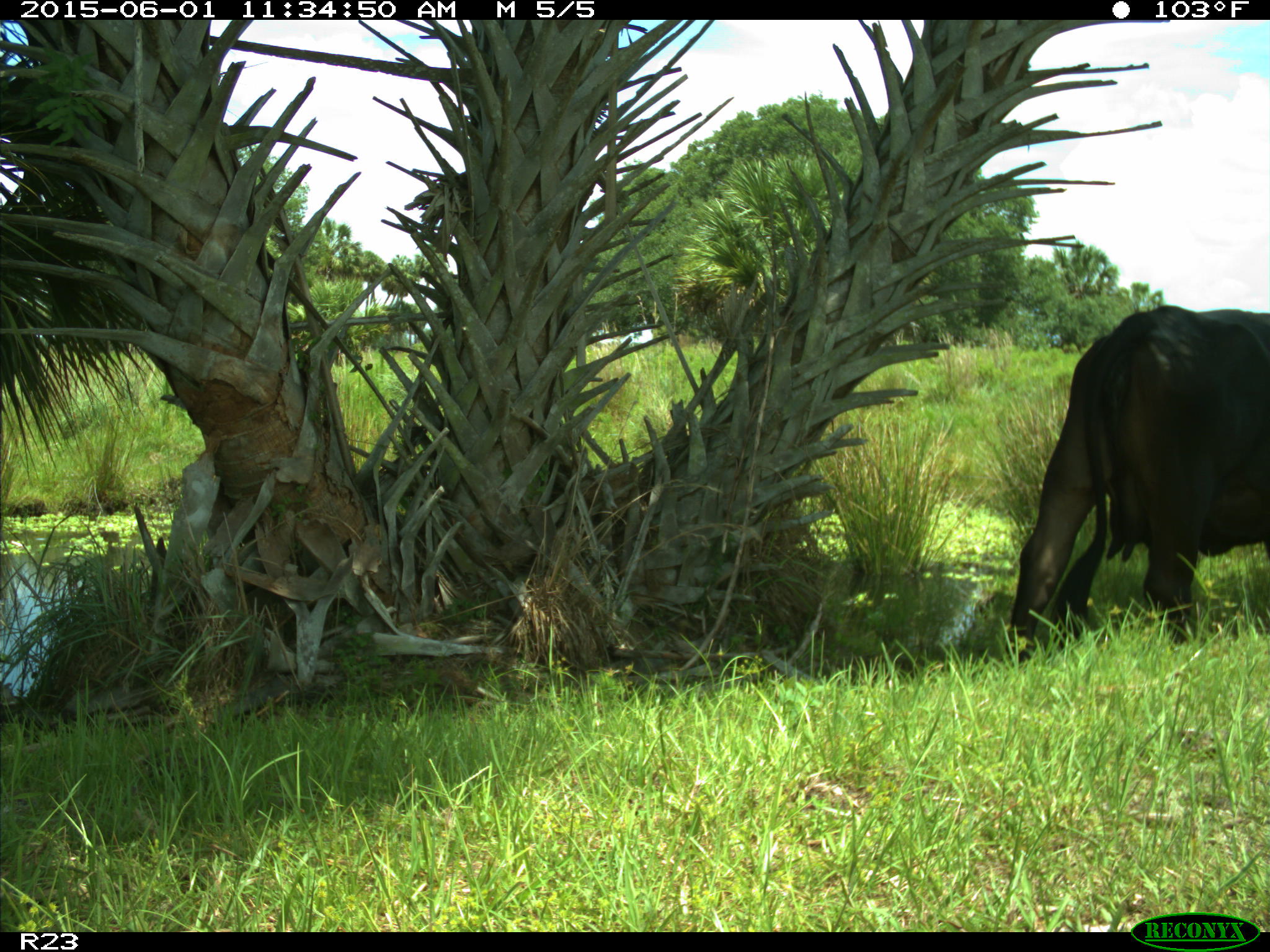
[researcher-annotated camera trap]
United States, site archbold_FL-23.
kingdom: Animalia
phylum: Chordata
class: Mammalia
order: Artiodactyla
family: Bovidae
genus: Bos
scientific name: Bos taurus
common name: domestic cow